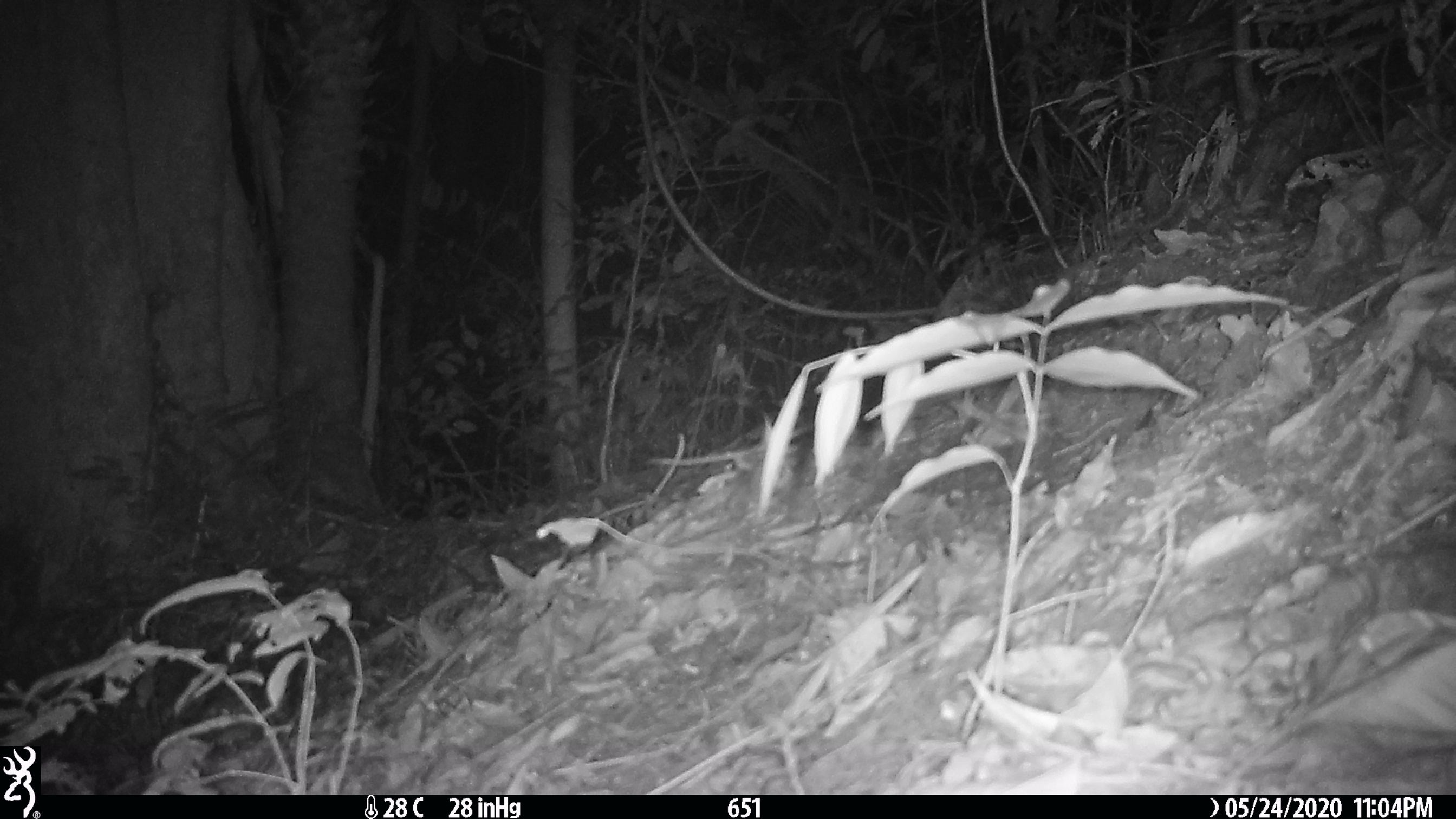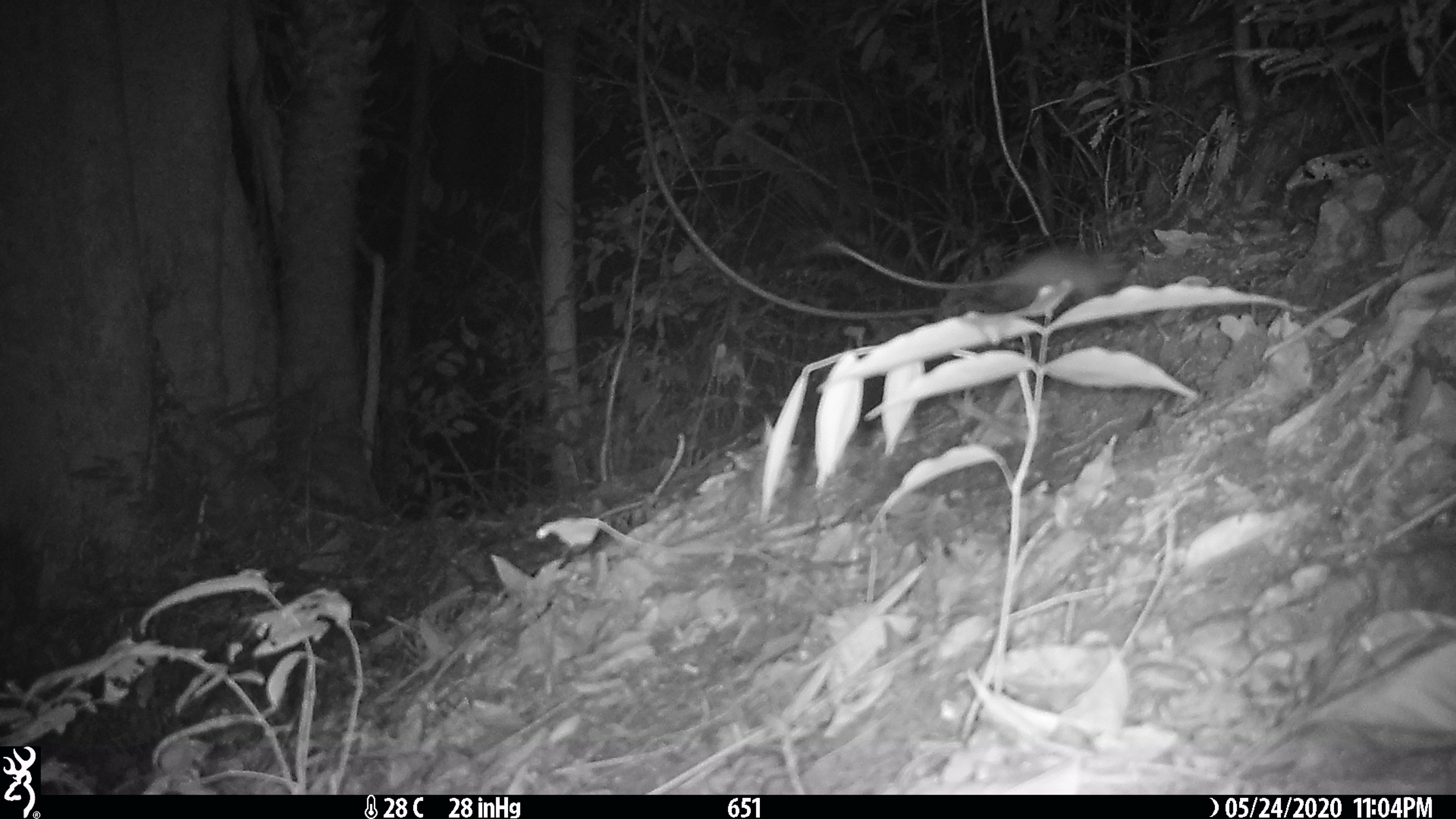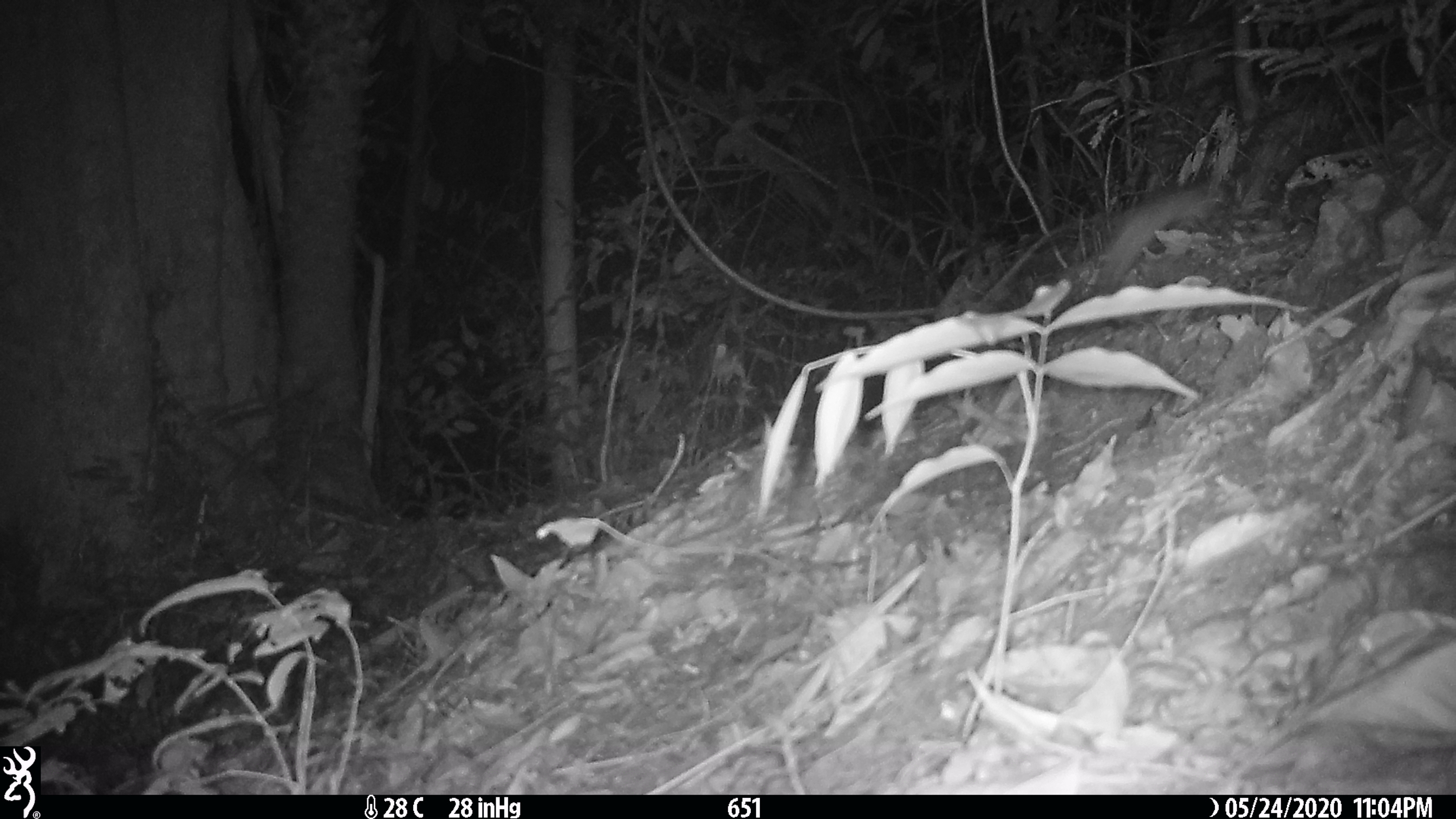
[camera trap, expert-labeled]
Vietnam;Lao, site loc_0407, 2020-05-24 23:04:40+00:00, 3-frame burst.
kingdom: Animalia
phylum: Chordata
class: Mammalia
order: Rodentia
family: Muridae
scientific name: Muridae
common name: old-world mice and rats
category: unidentified murid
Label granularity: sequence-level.